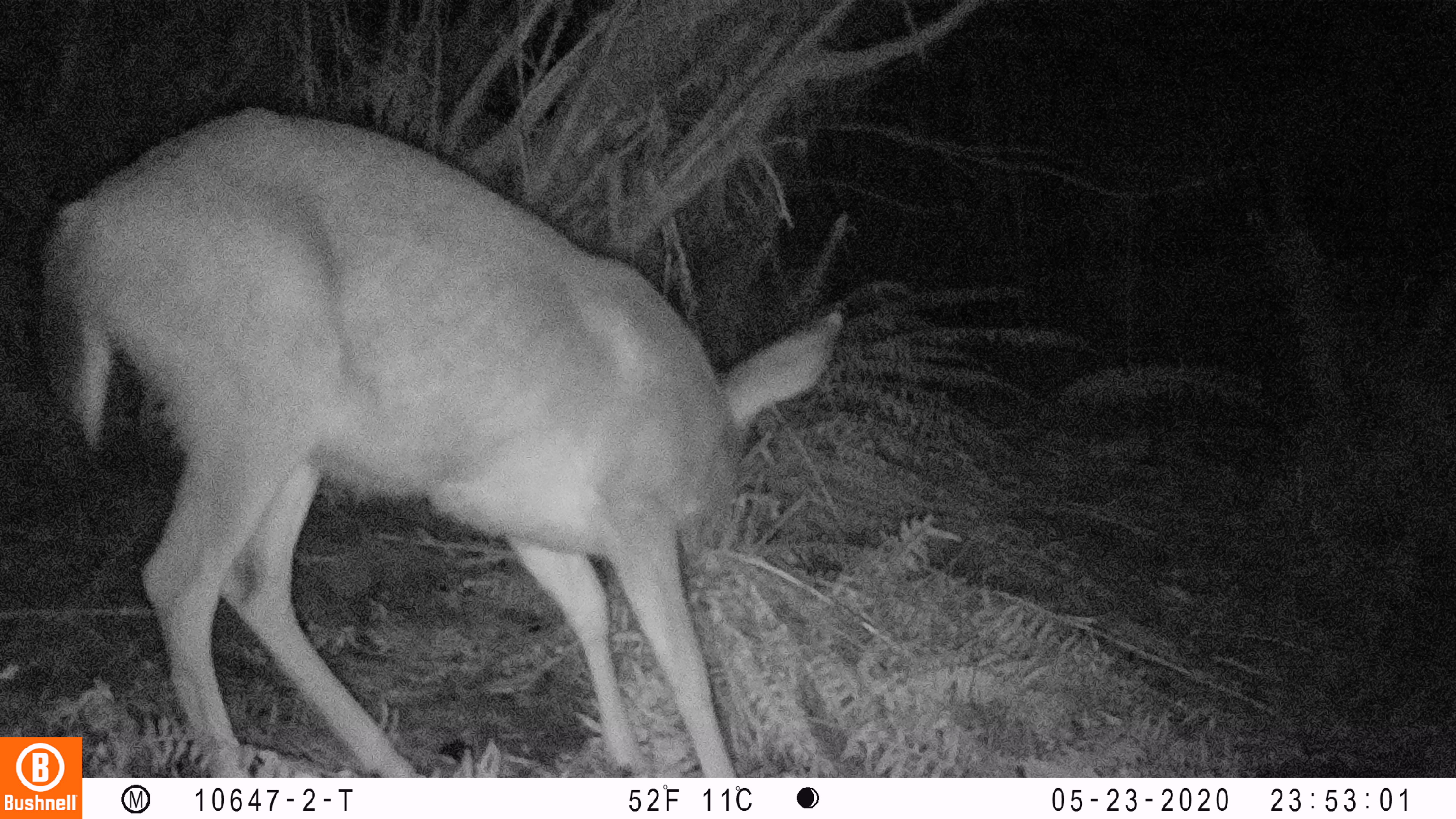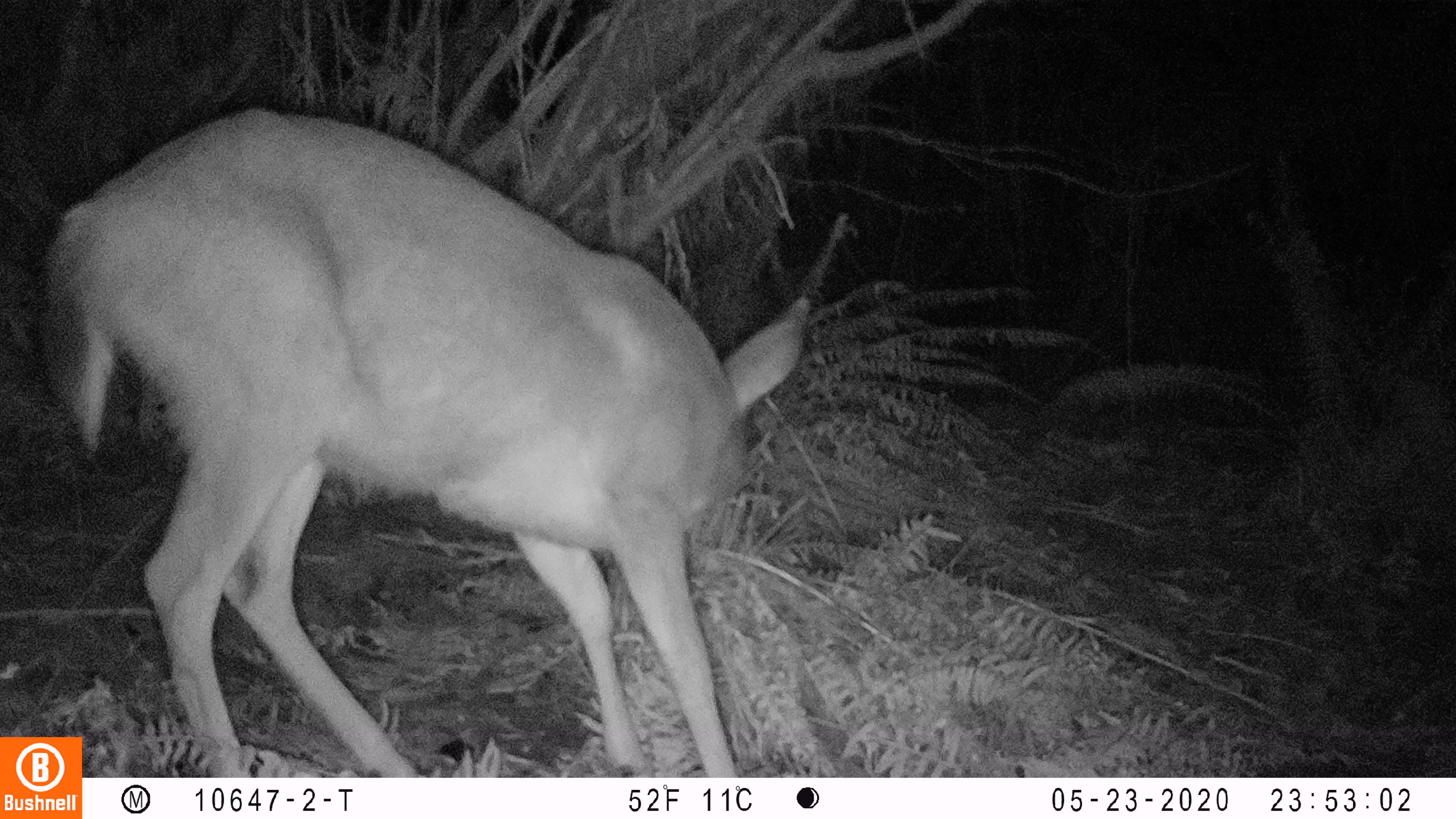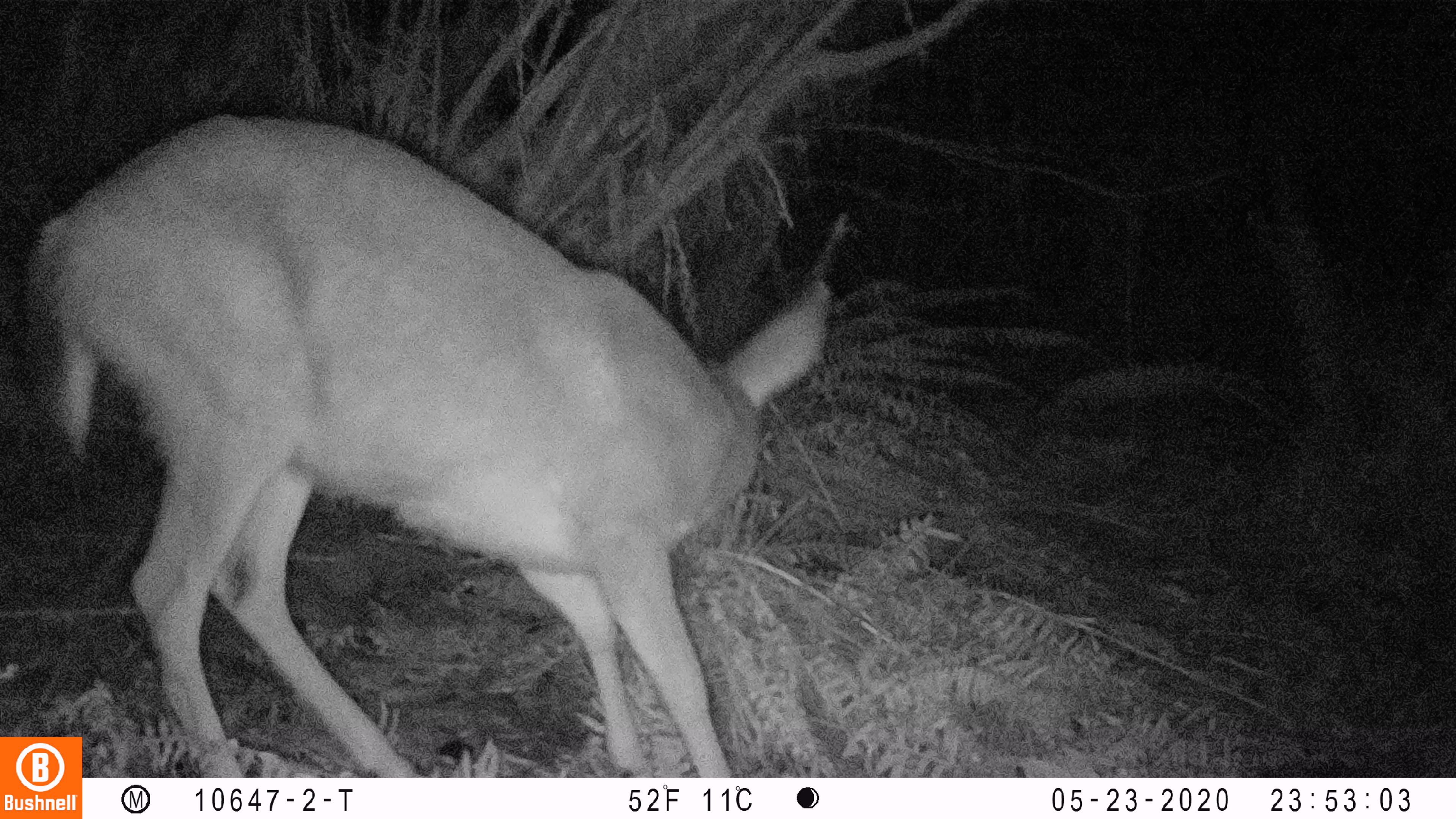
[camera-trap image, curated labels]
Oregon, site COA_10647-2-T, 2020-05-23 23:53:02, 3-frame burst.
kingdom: Animalia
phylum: Chordata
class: Mammalia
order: Artiodactyla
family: Cervidae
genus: Odocoileus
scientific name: Odocoileus hemionus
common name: black-tailed deer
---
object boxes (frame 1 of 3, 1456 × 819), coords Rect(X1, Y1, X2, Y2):
black-tailed deer: Rect(12, 95, 844, 732)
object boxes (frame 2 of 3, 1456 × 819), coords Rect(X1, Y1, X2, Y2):
black-tailed deer: Rect(19, 95, 818, 727)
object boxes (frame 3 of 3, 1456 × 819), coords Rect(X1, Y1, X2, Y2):
black-tailed deer: Rect(17, 101, 840, 725)